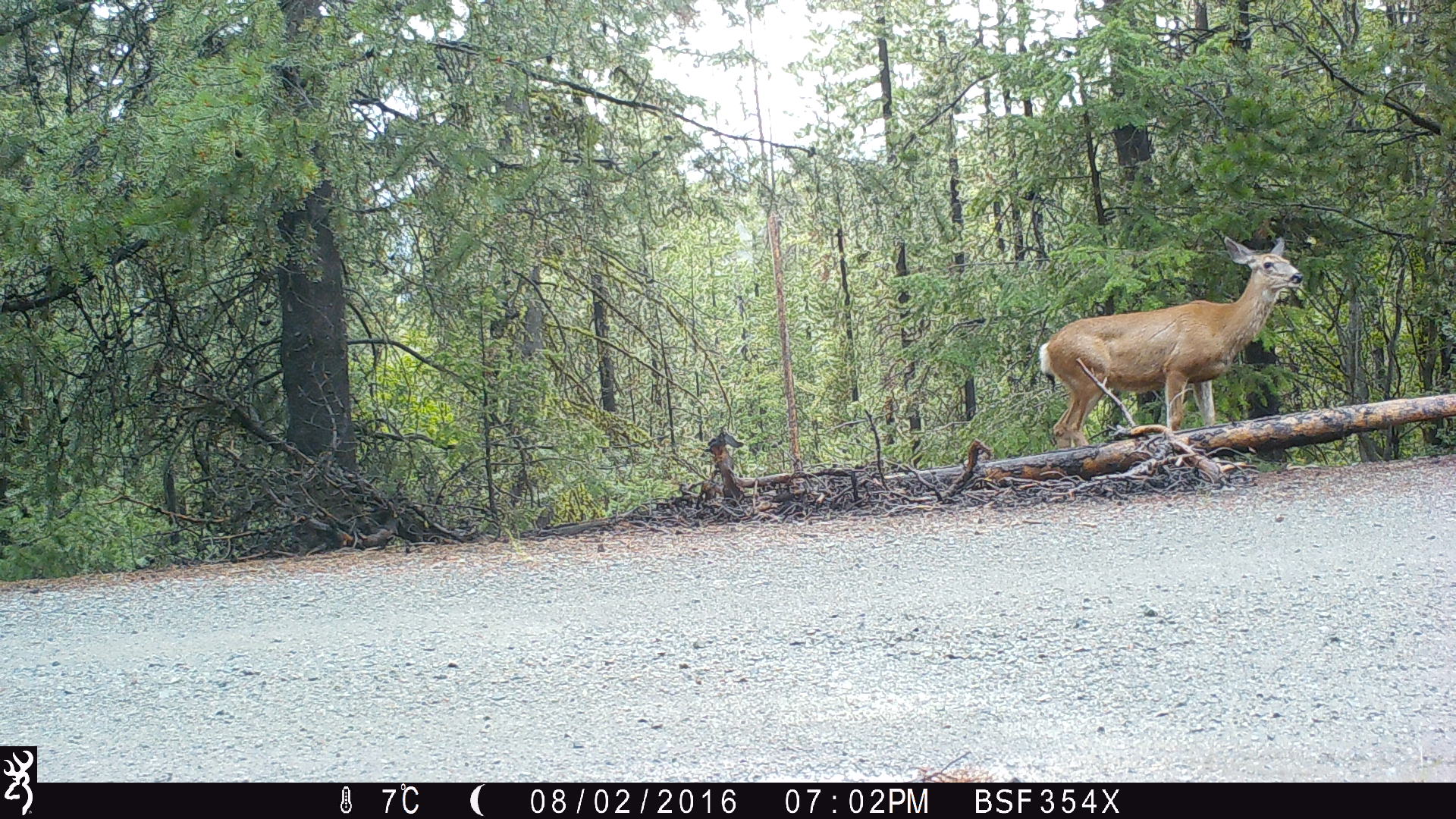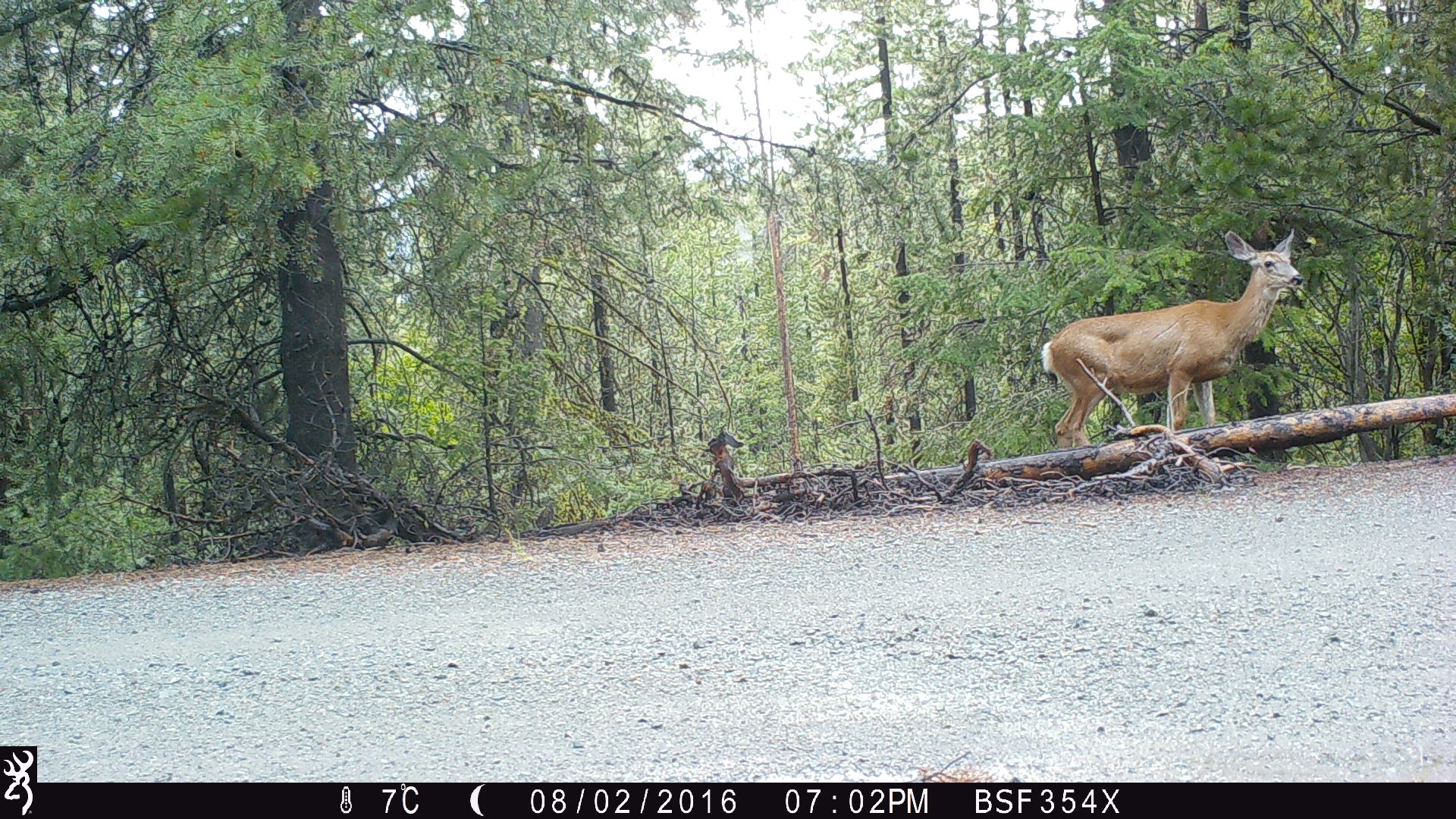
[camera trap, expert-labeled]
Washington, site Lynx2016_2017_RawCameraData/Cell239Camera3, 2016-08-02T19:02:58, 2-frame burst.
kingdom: Animalia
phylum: Chordata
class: Mammalia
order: Artiodactyla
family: Cervidae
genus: Odocoileus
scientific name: Odocoileus hemionus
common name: mule deer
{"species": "Odocoileus hemionus (mule deer)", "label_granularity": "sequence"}